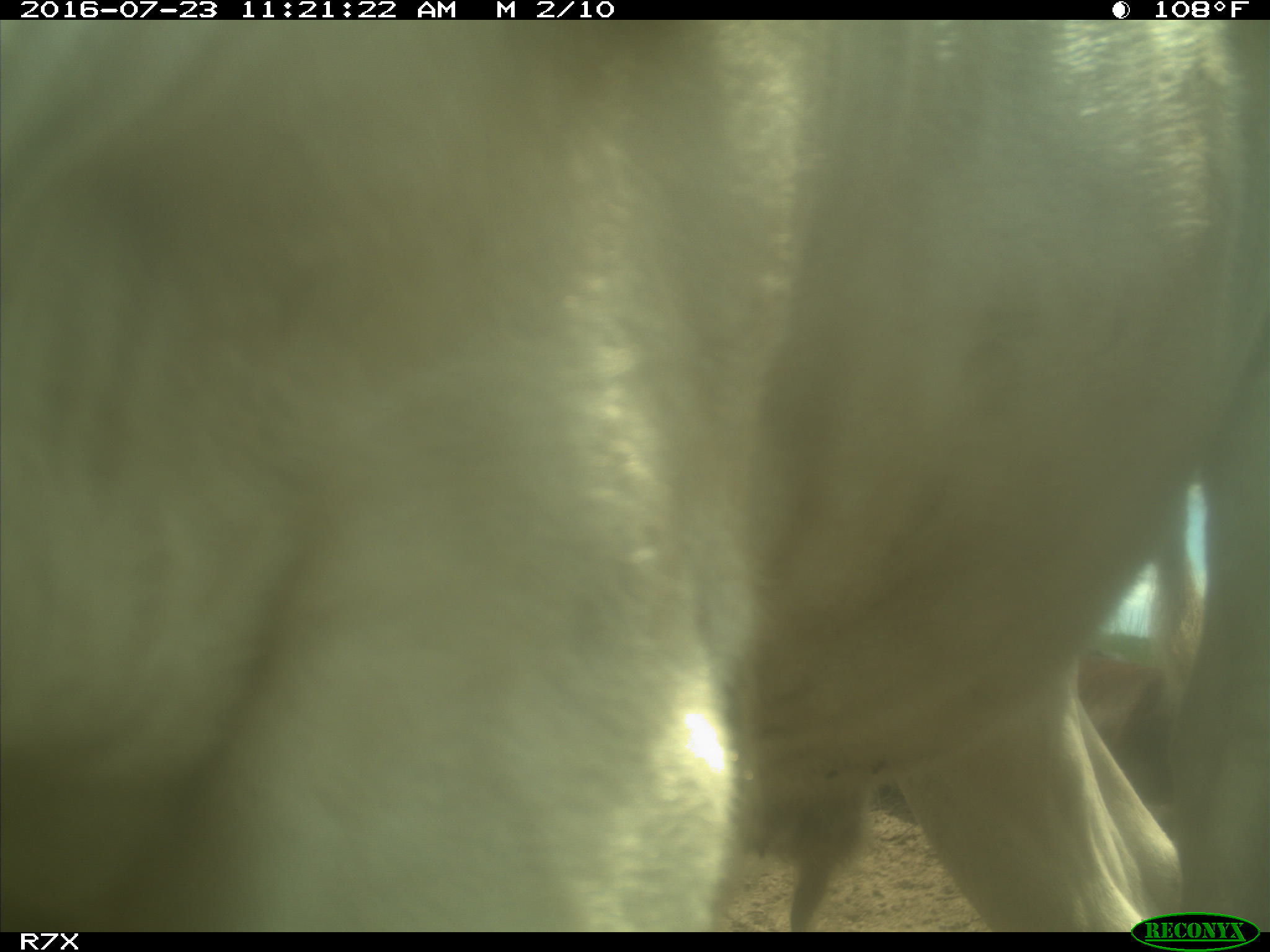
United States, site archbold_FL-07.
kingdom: Animalia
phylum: Chordata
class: Mammalia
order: Artiodactyla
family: Bovidae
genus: Bos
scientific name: Bos taurus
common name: domestic cow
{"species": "Bos taurus (domestic cow)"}